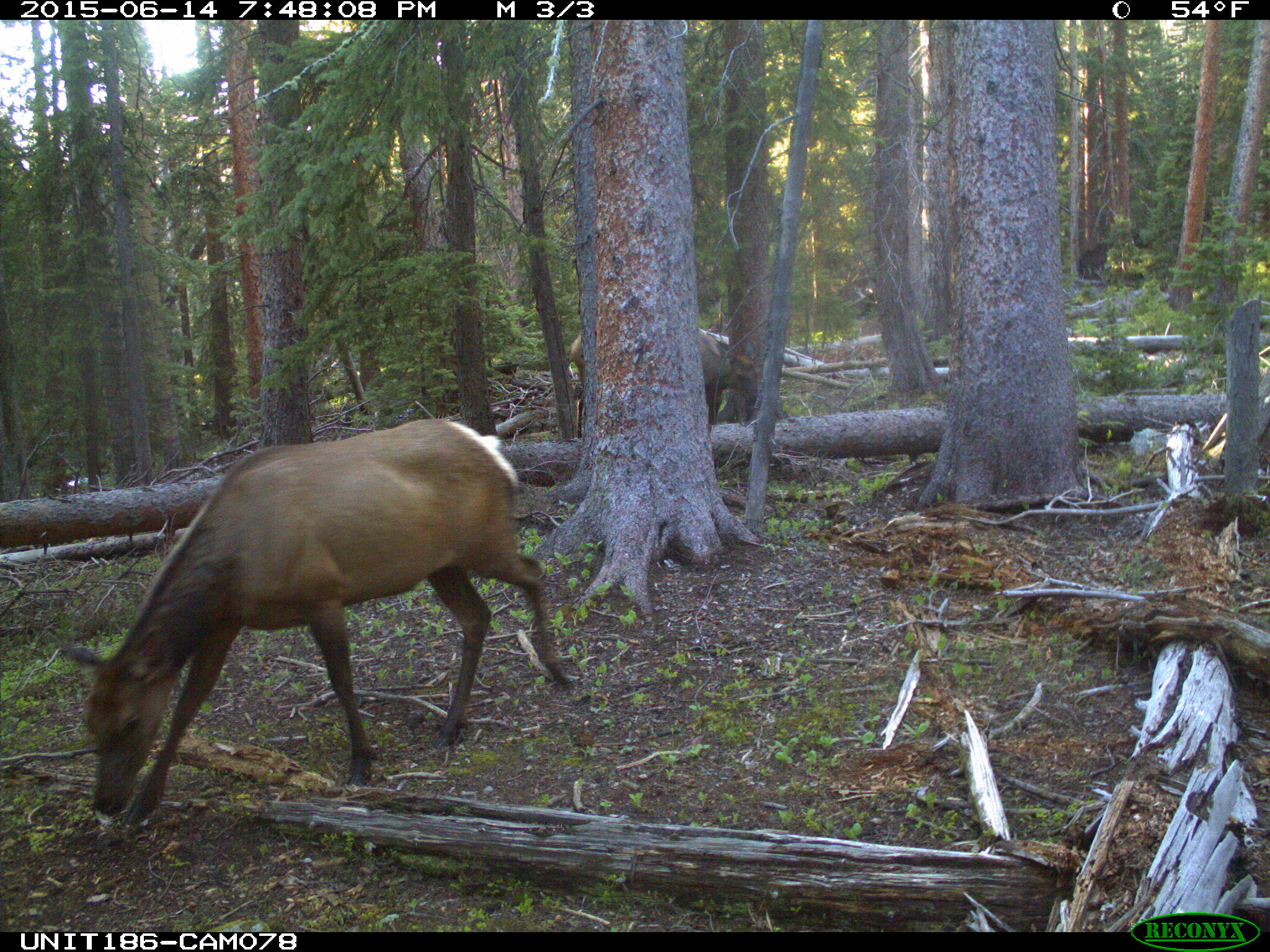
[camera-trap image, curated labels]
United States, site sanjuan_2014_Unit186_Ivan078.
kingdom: Animalia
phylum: Chordata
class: Mammalia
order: Artiodactyla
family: Cervidae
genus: Cervus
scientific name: Cervus elaphus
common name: red deer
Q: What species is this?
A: Cervus elaphus (red deer).